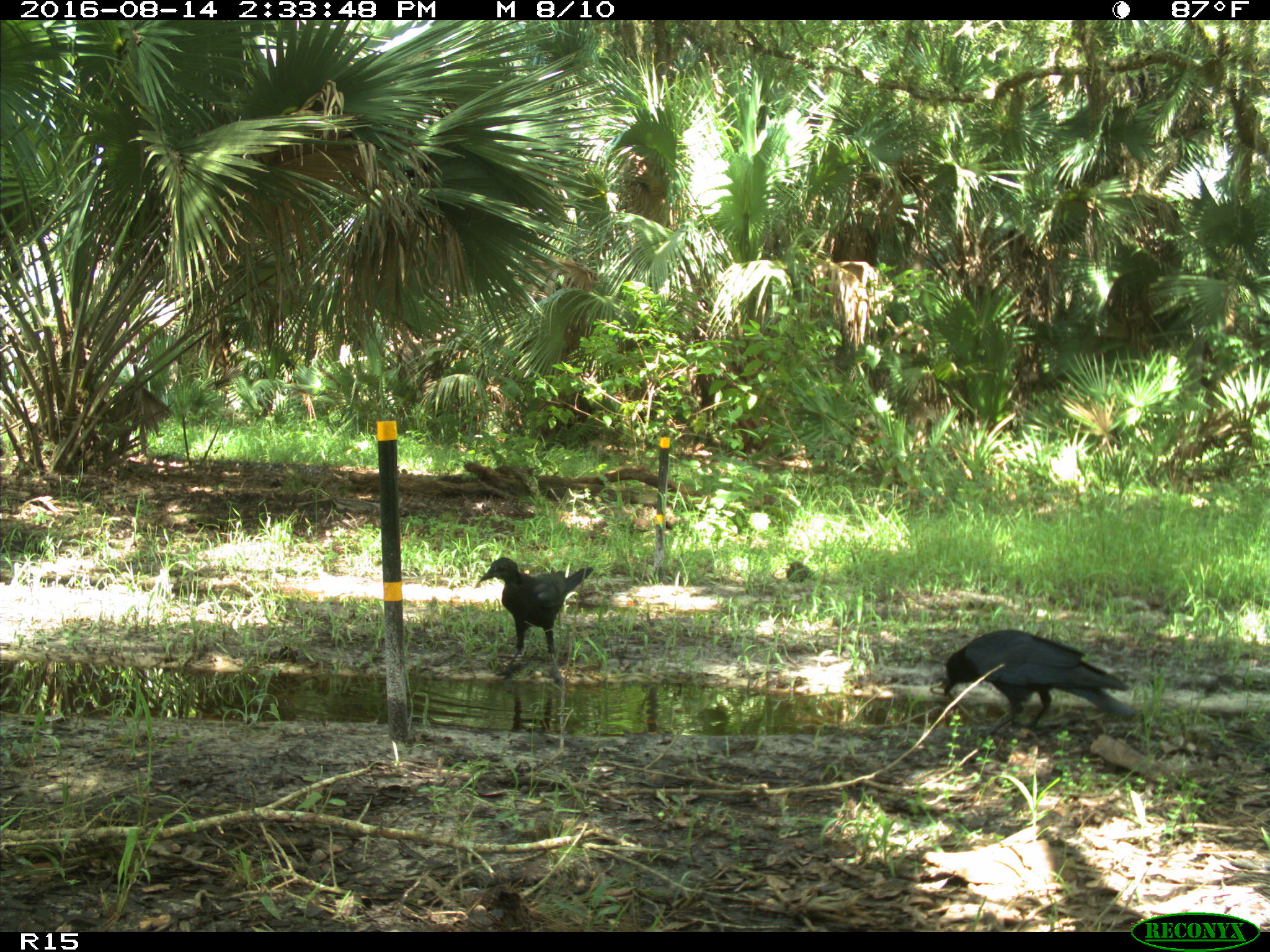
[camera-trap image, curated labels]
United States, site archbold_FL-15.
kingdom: Animalia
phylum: Chordata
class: Aves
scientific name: Aves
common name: birds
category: unidentified bird